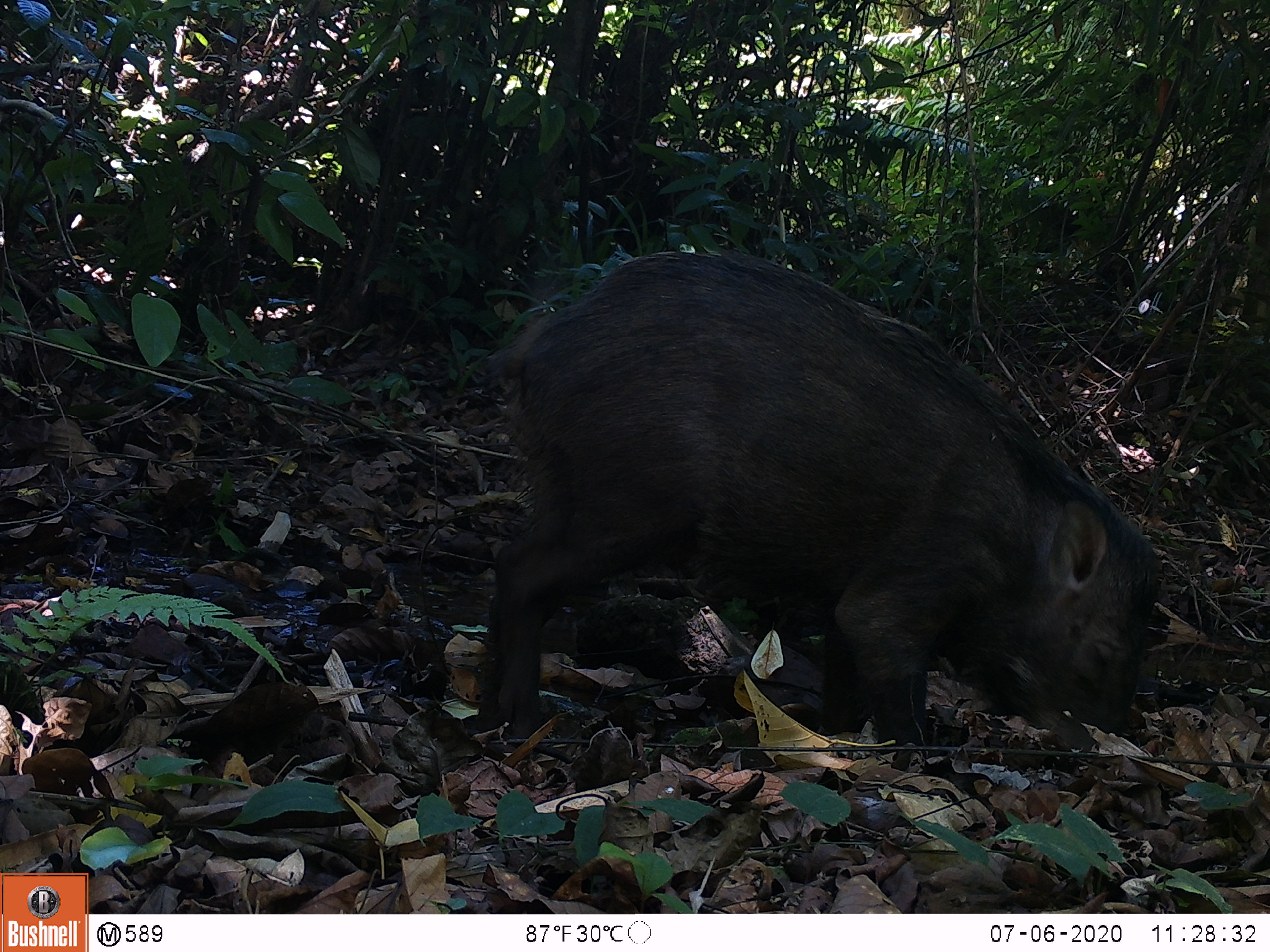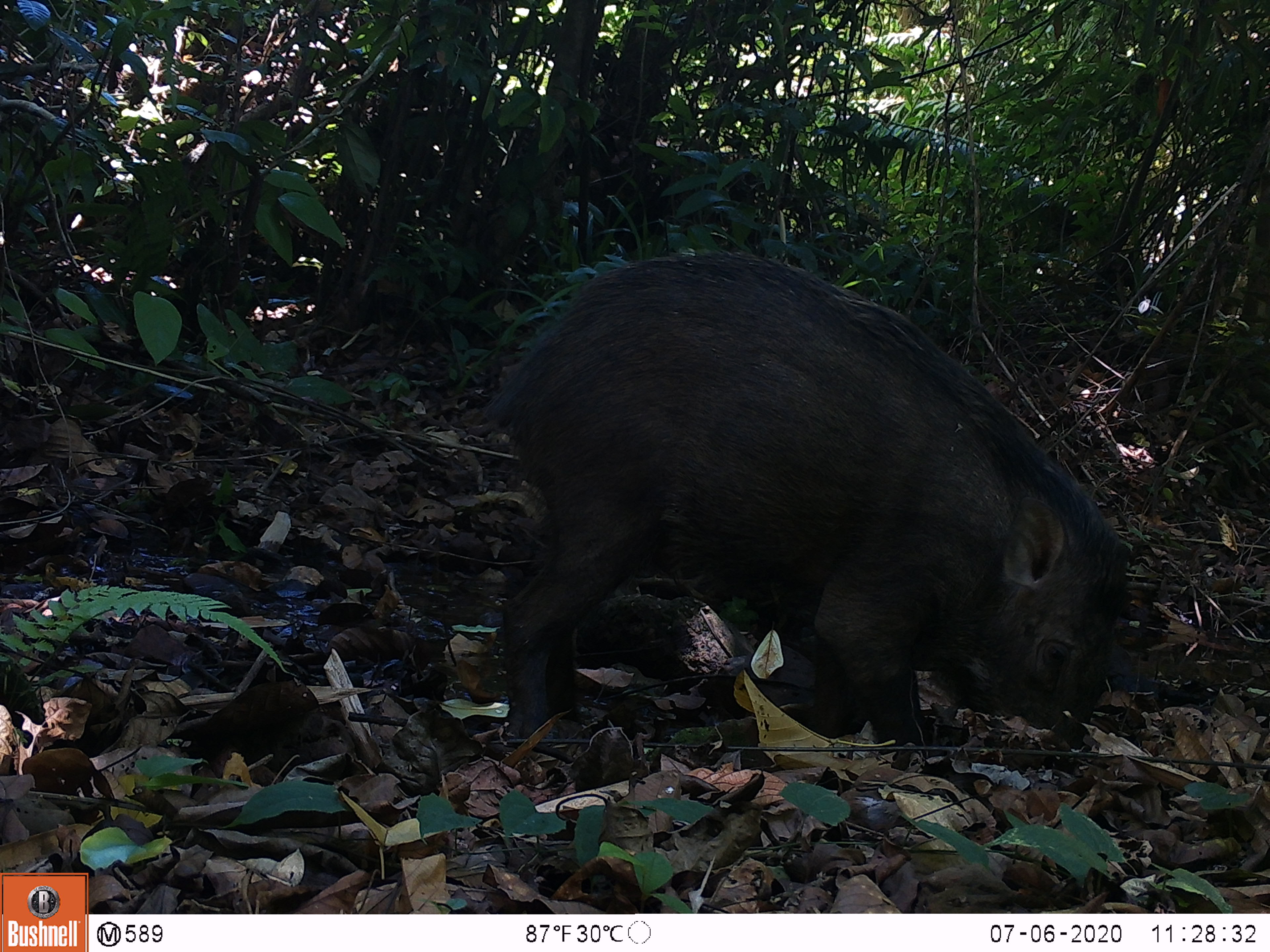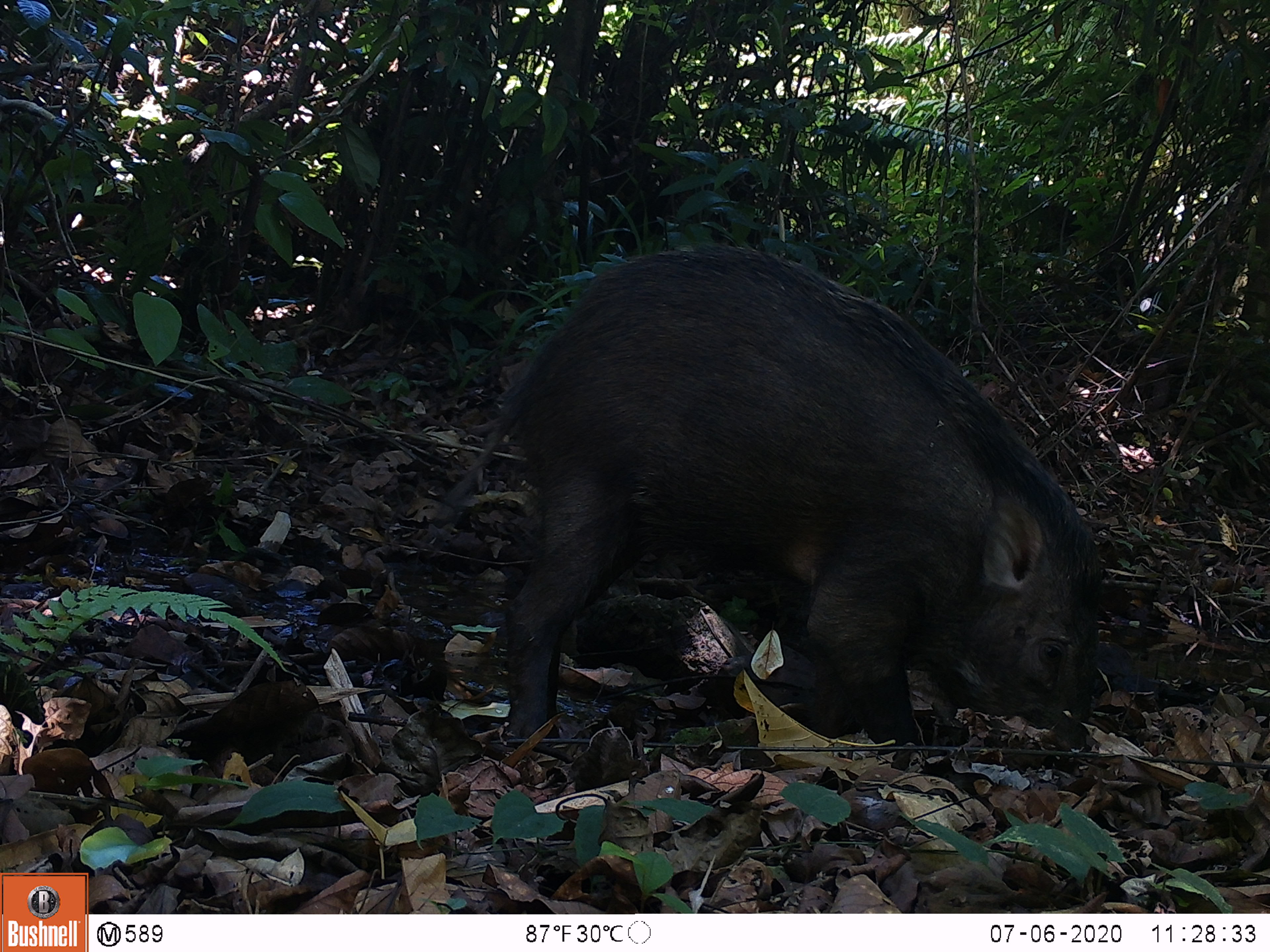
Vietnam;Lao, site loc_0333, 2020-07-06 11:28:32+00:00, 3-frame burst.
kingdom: Animalia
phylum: Chordata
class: Mammalia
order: Artiodactyla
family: Suidae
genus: Sus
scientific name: Sus scrofa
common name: eurasian wild pig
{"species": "eurasian wild pig (Sus scrofa)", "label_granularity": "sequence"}